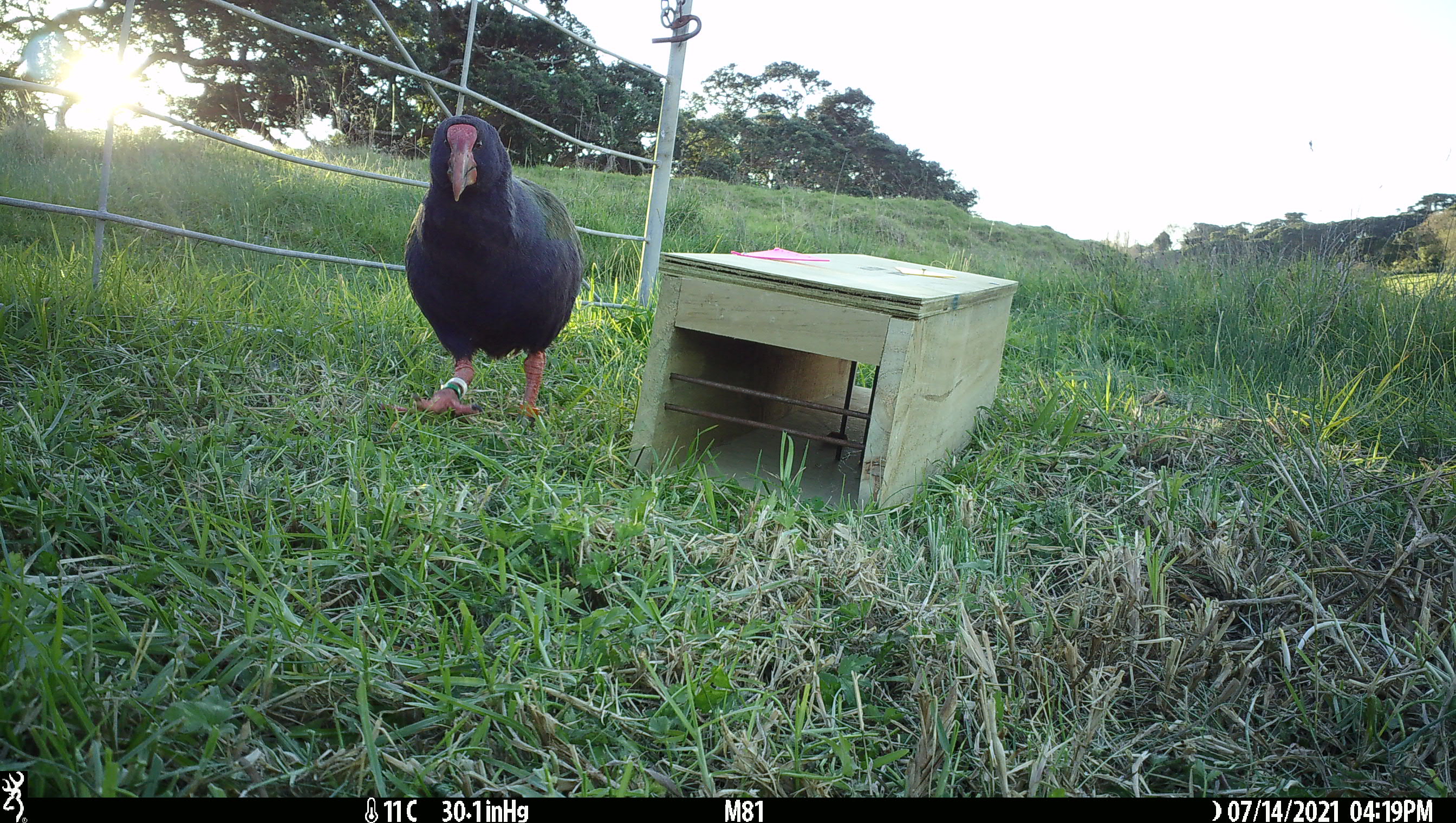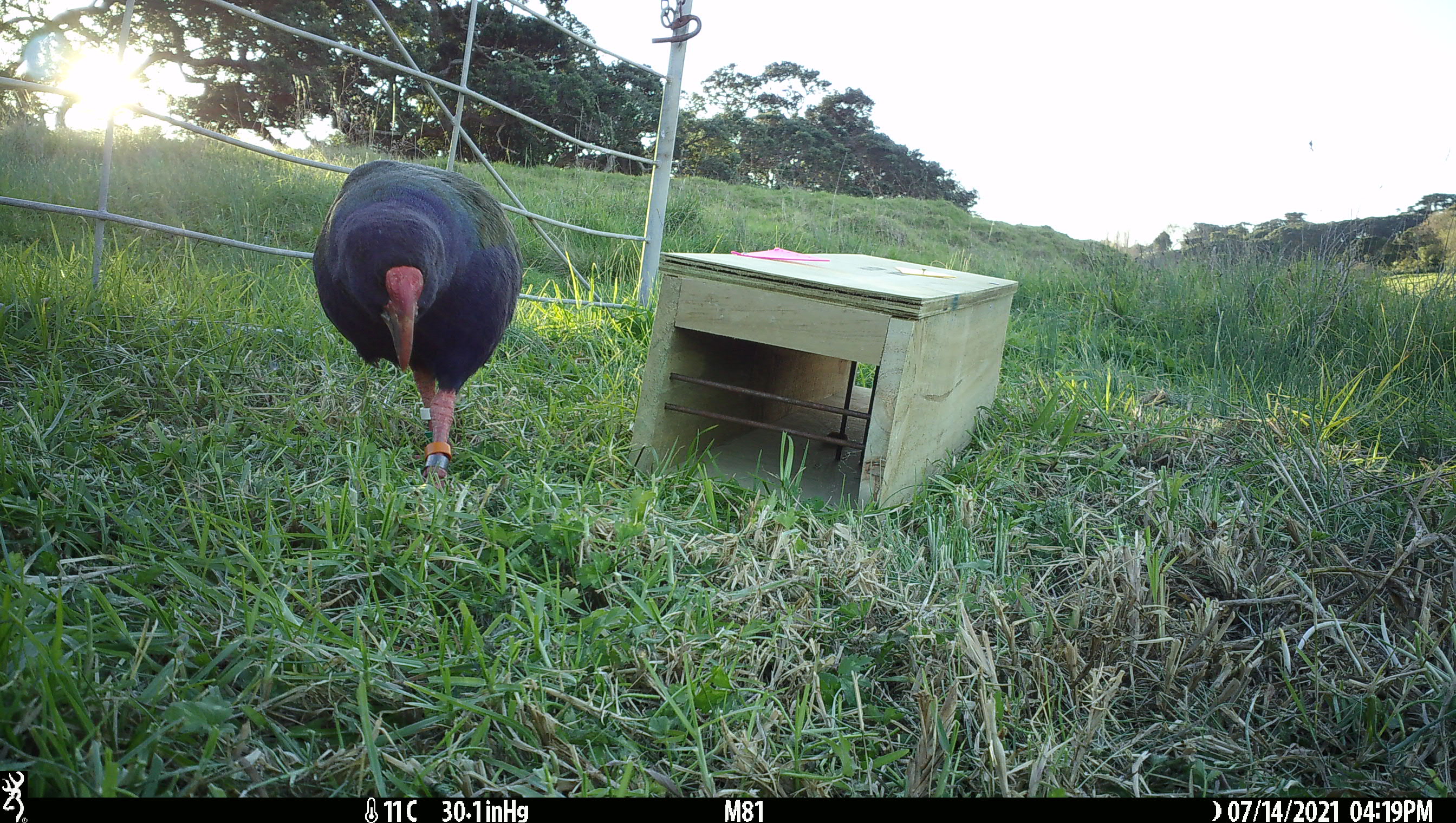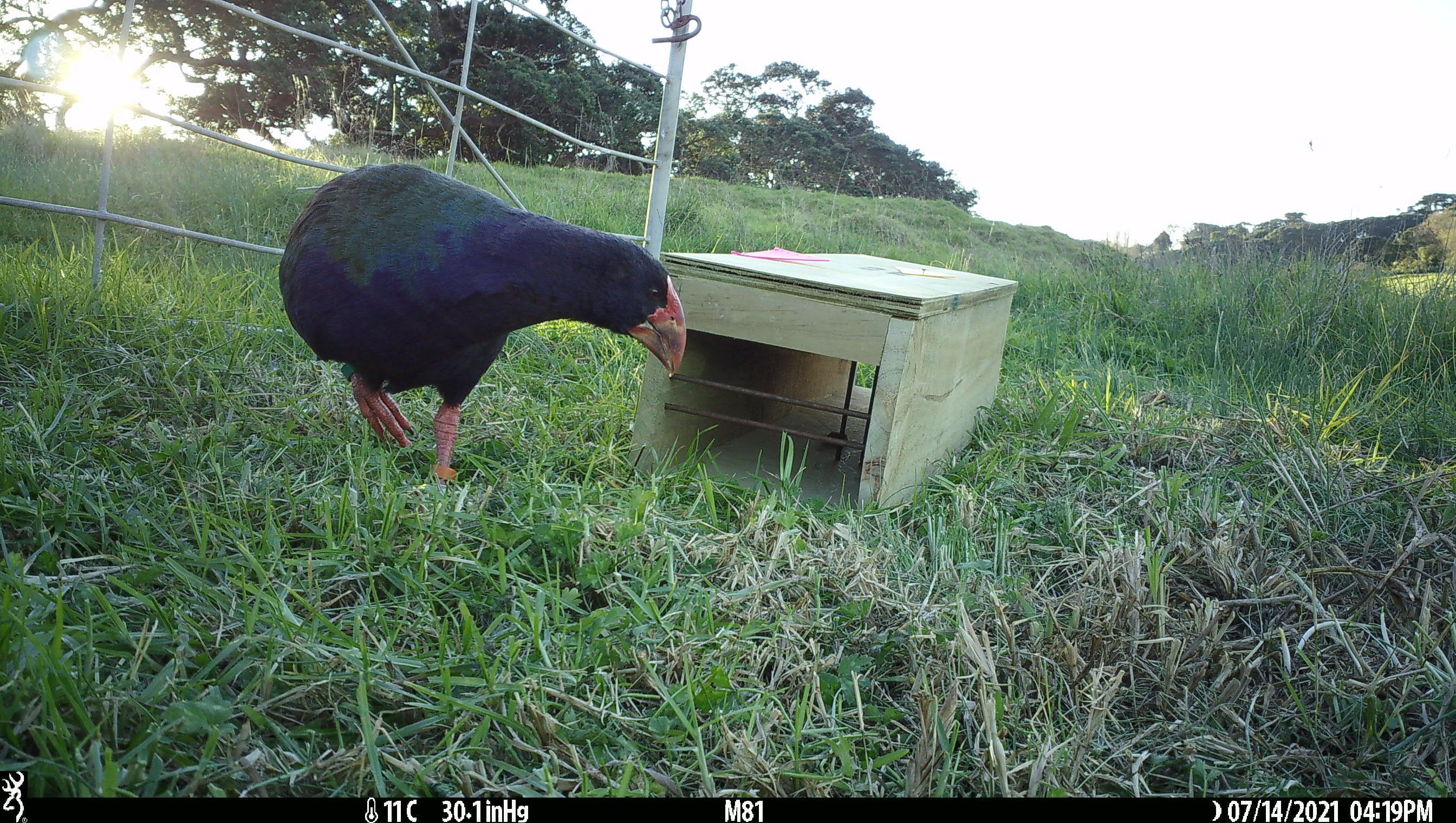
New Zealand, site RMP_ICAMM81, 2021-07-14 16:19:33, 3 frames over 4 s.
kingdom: Animalia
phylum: Chordata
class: Aves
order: Gruiformes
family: Rallidae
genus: Porphyrio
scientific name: Porphyrio mantelli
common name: takahe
Takahe (Porphyrio mantelli).